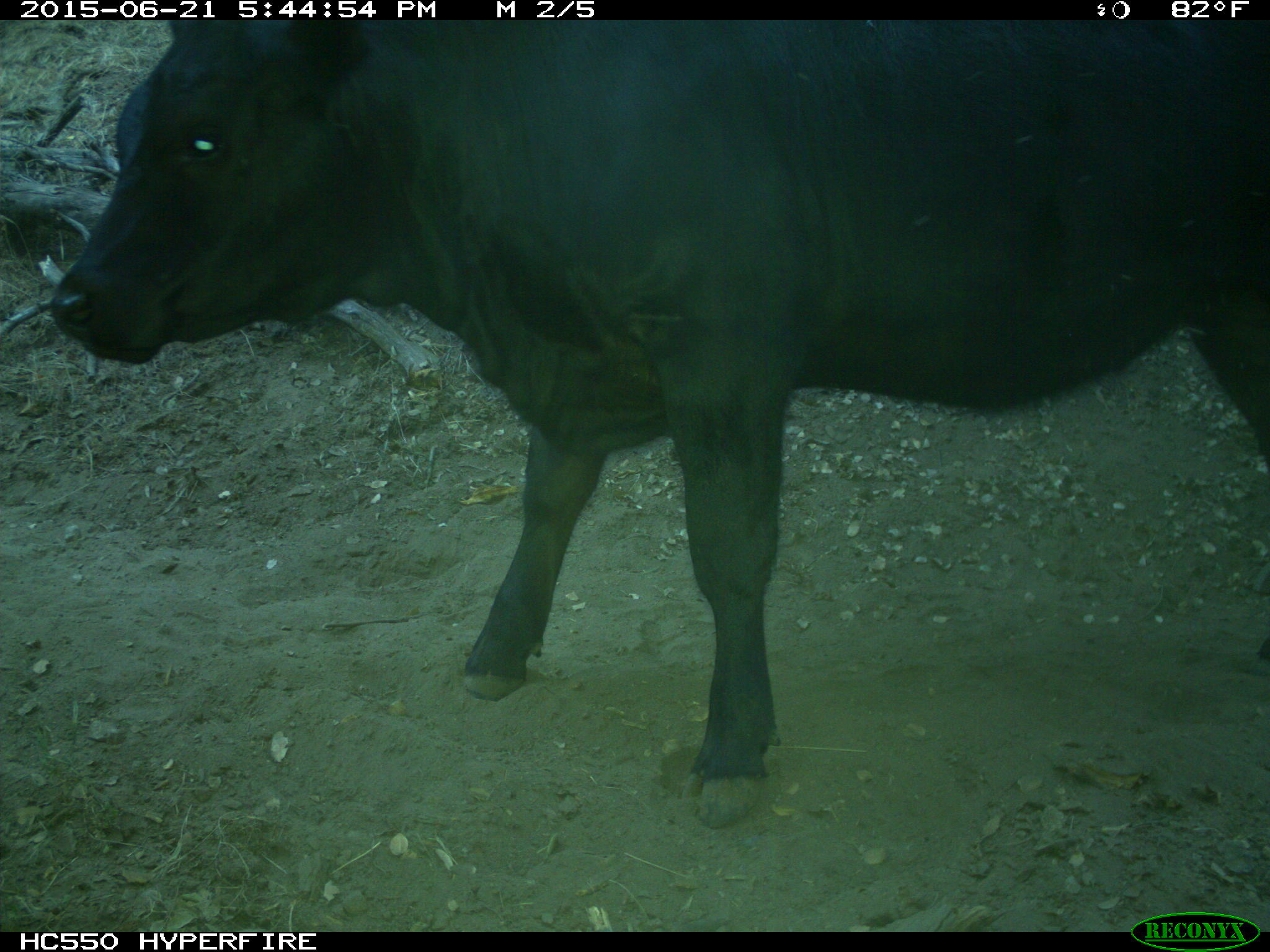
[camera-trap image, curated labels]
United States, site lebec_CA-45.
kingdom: Animalia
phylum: Chordata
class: Mammalia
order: Artiodactyla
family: Bovidae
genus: Bos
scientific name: Bos taurus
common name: domestic cow